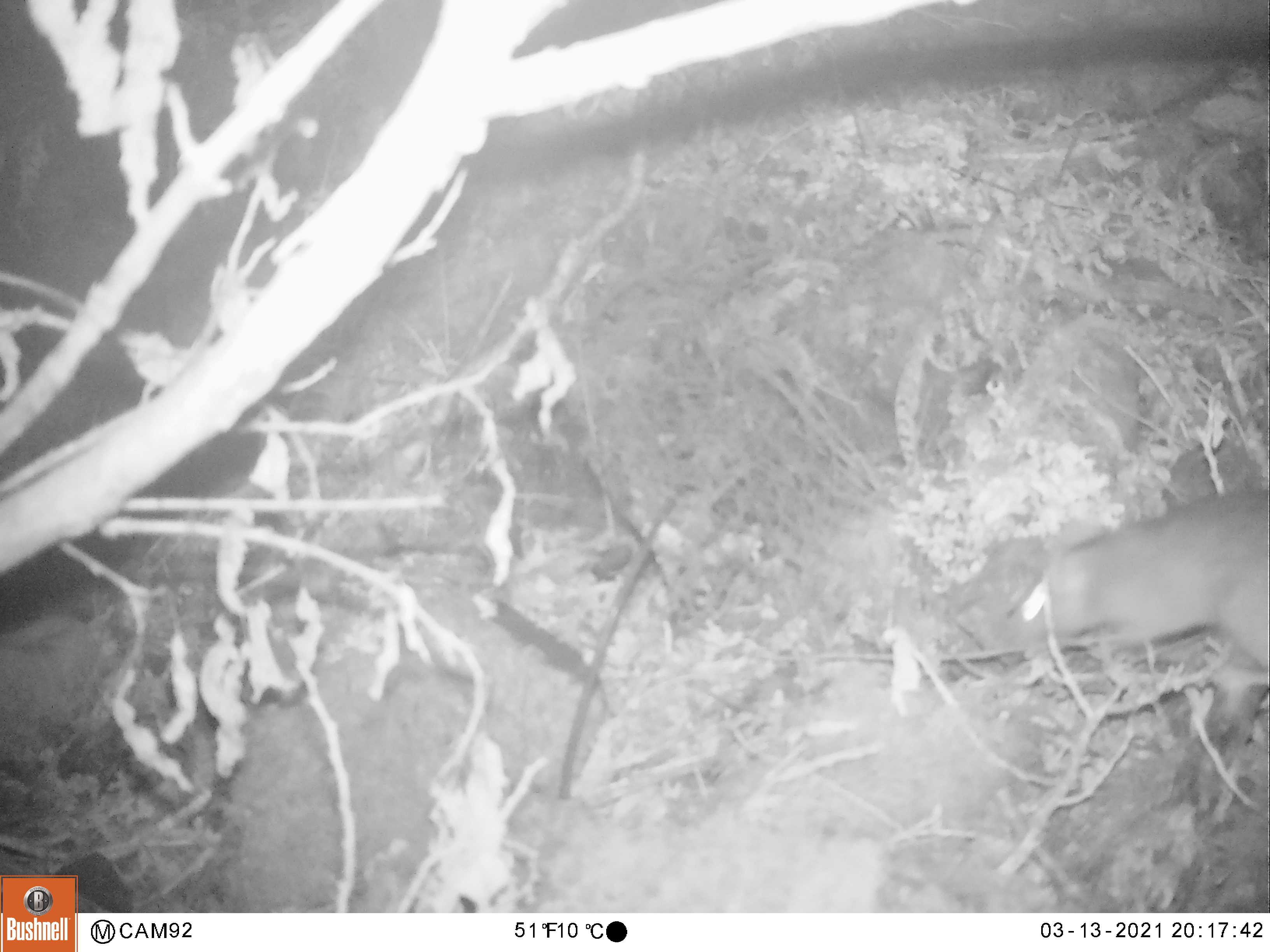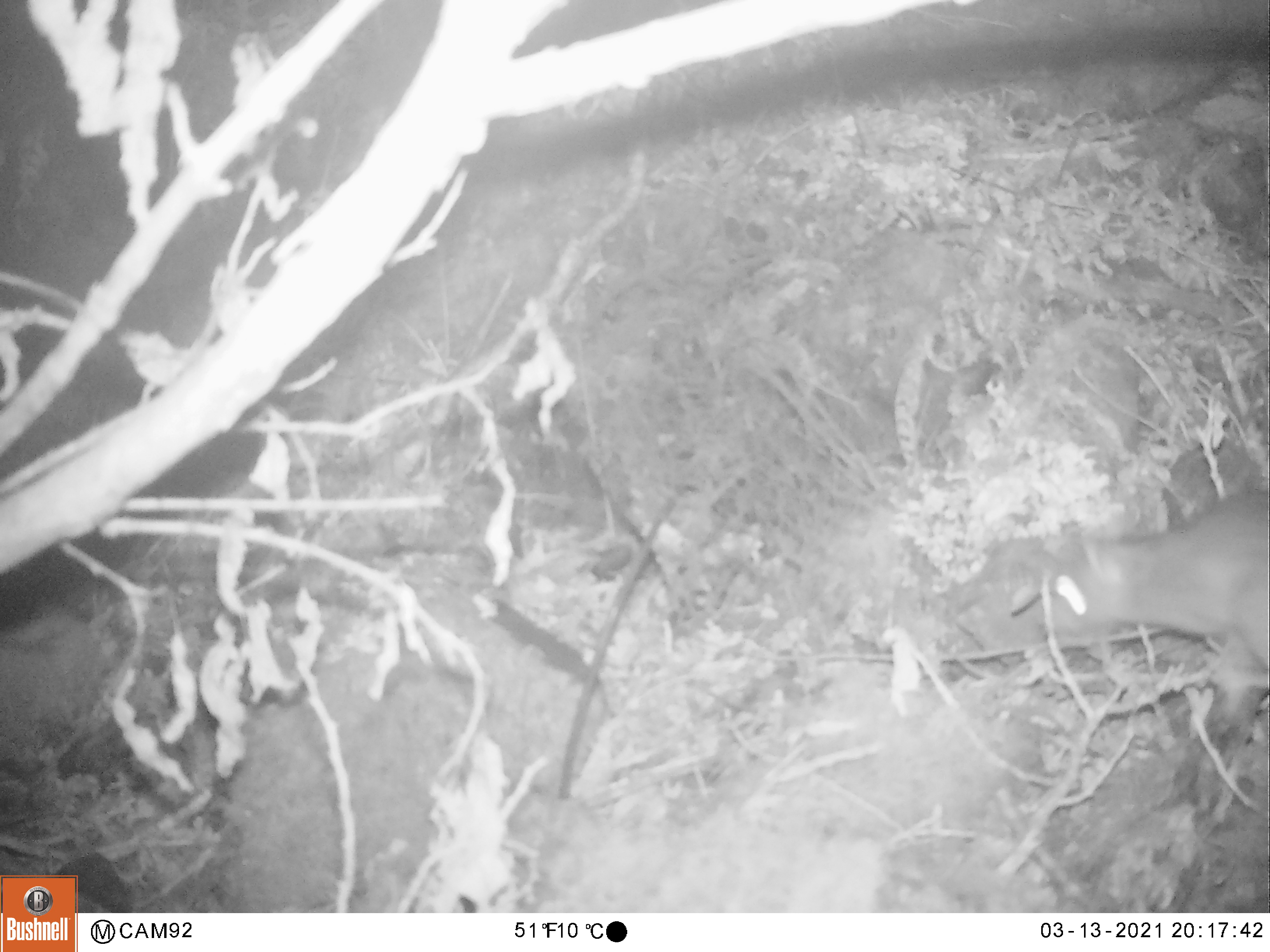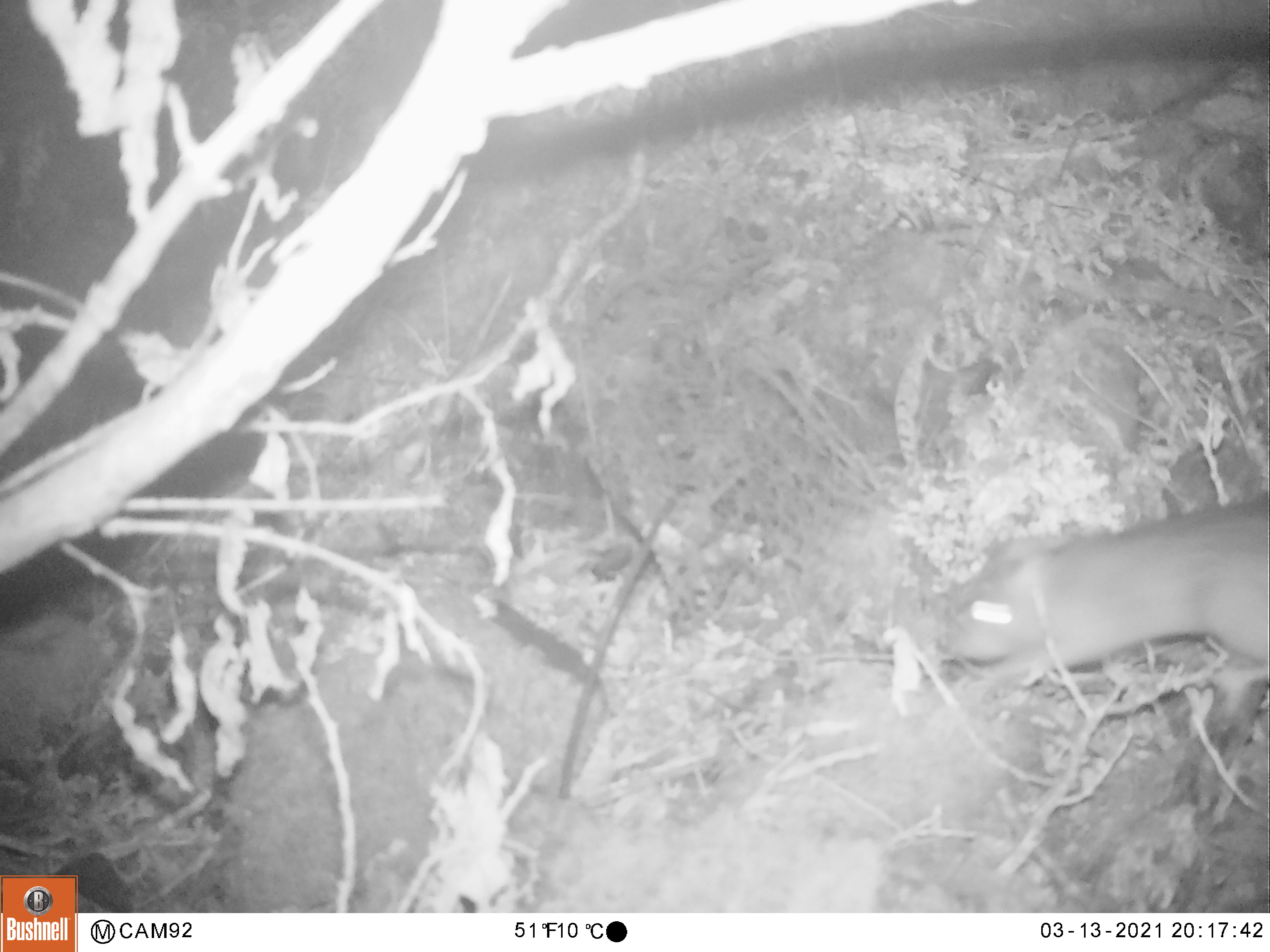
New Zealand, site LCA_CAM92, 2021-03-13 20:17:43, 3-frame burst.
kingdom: Animalia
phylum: Chordata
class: Mammalia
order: Rodentia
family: Muridae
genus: Rattus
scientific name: Rattus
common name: rat